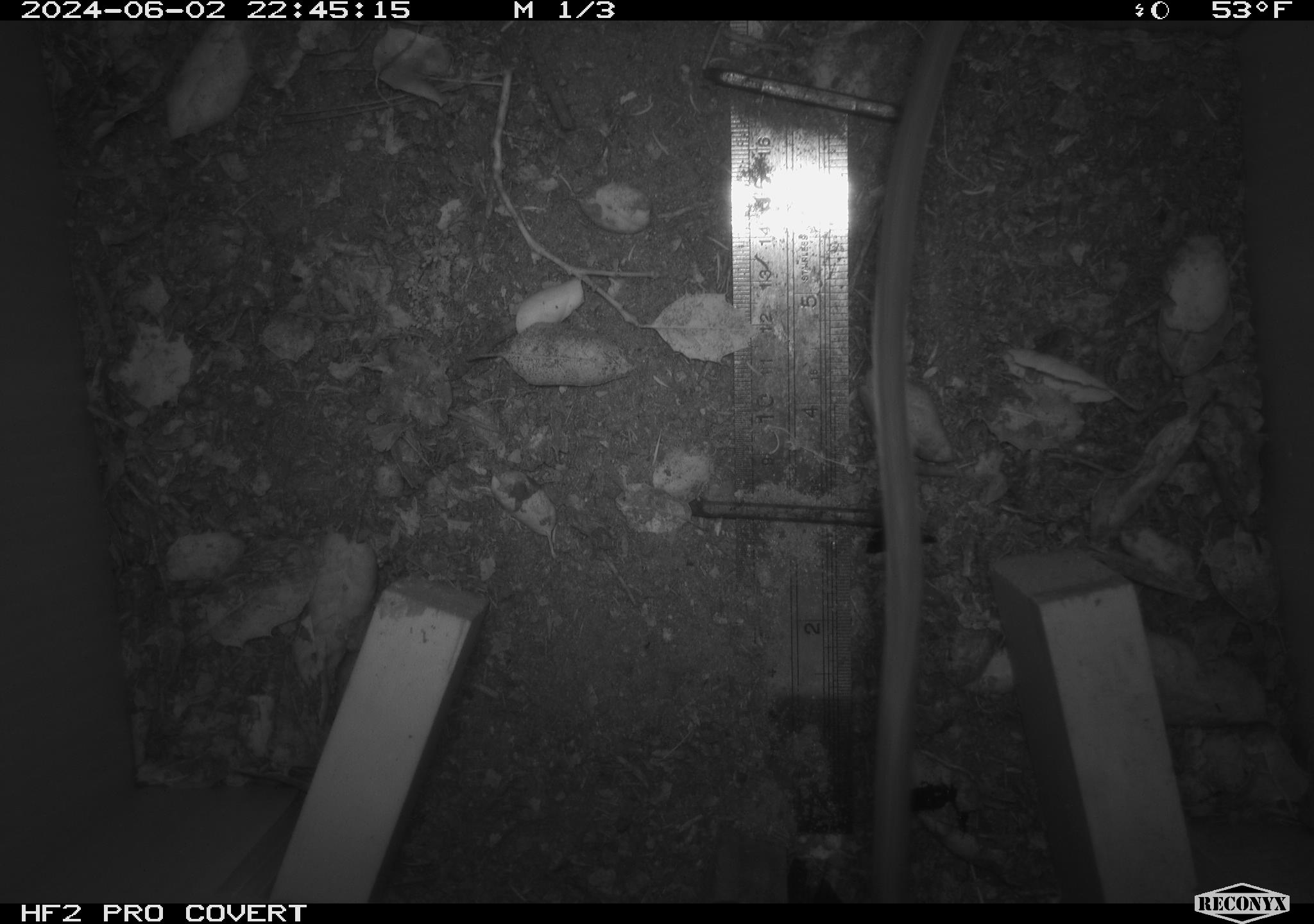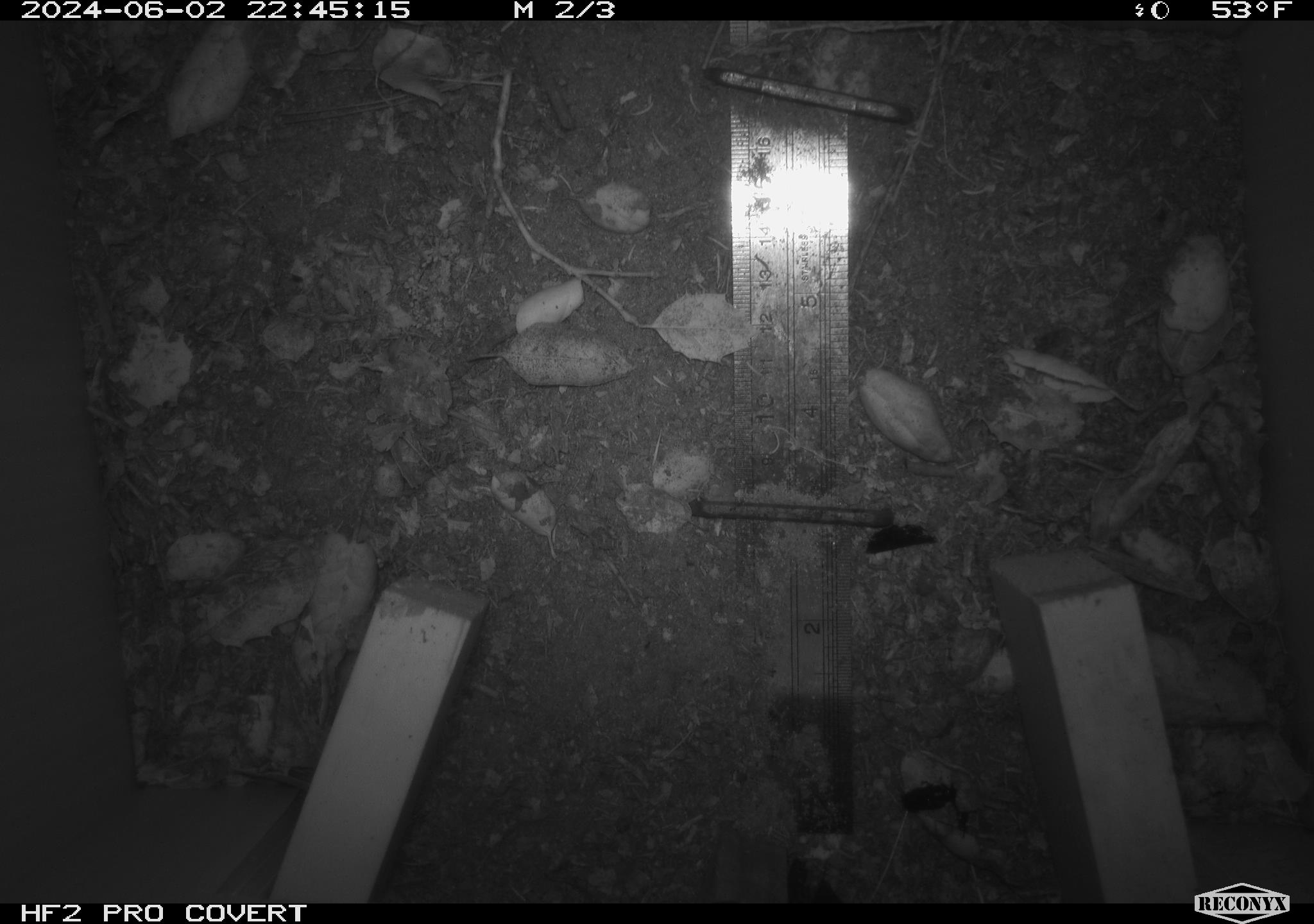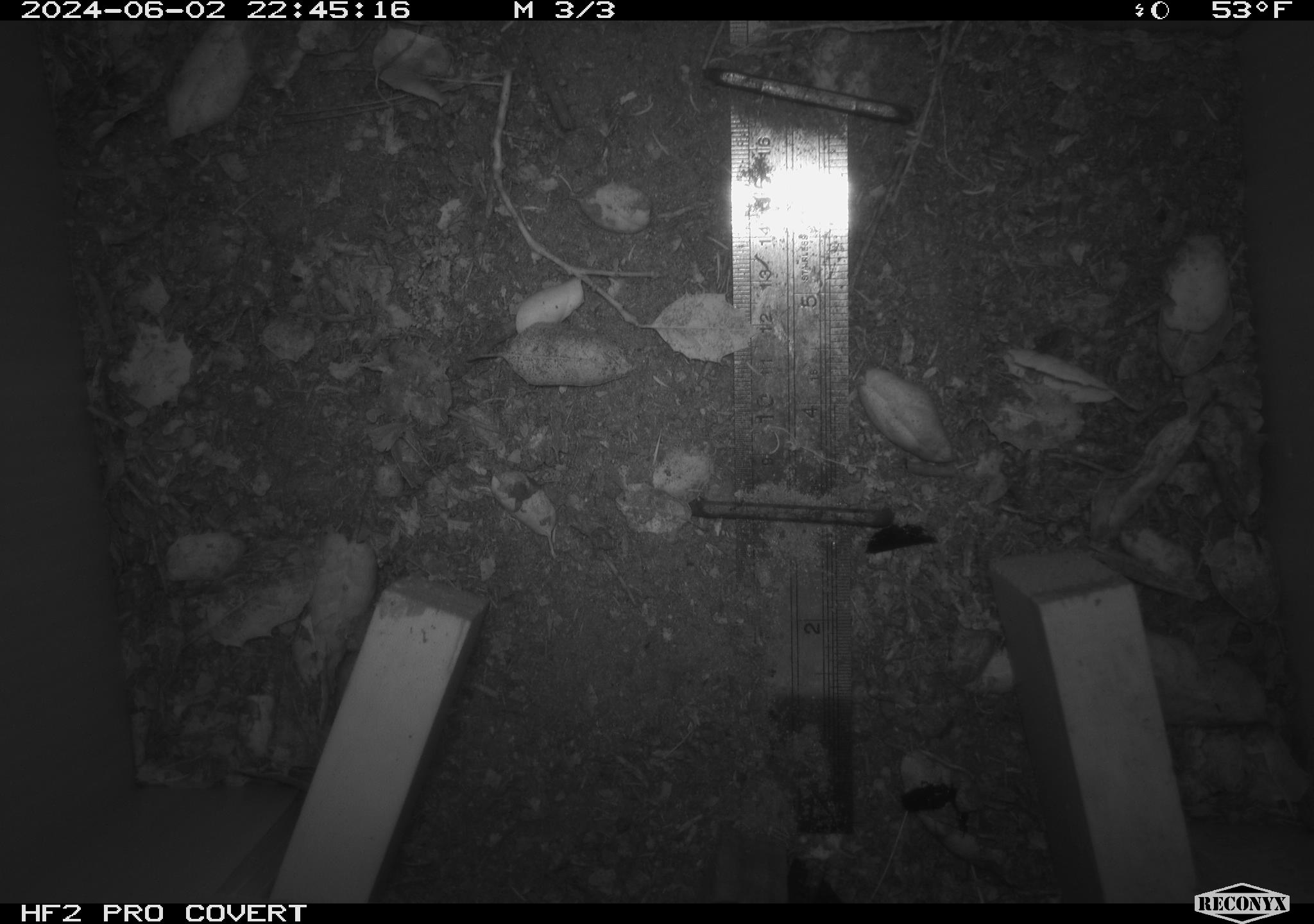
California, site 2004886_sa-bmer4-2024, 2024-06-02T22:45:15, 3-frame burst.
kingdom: Animalia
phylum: Chordata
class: Mammalia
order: Rodentia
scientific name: Rodentia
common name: woodrat or rat or mouse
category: woodrat or rat or mouse species